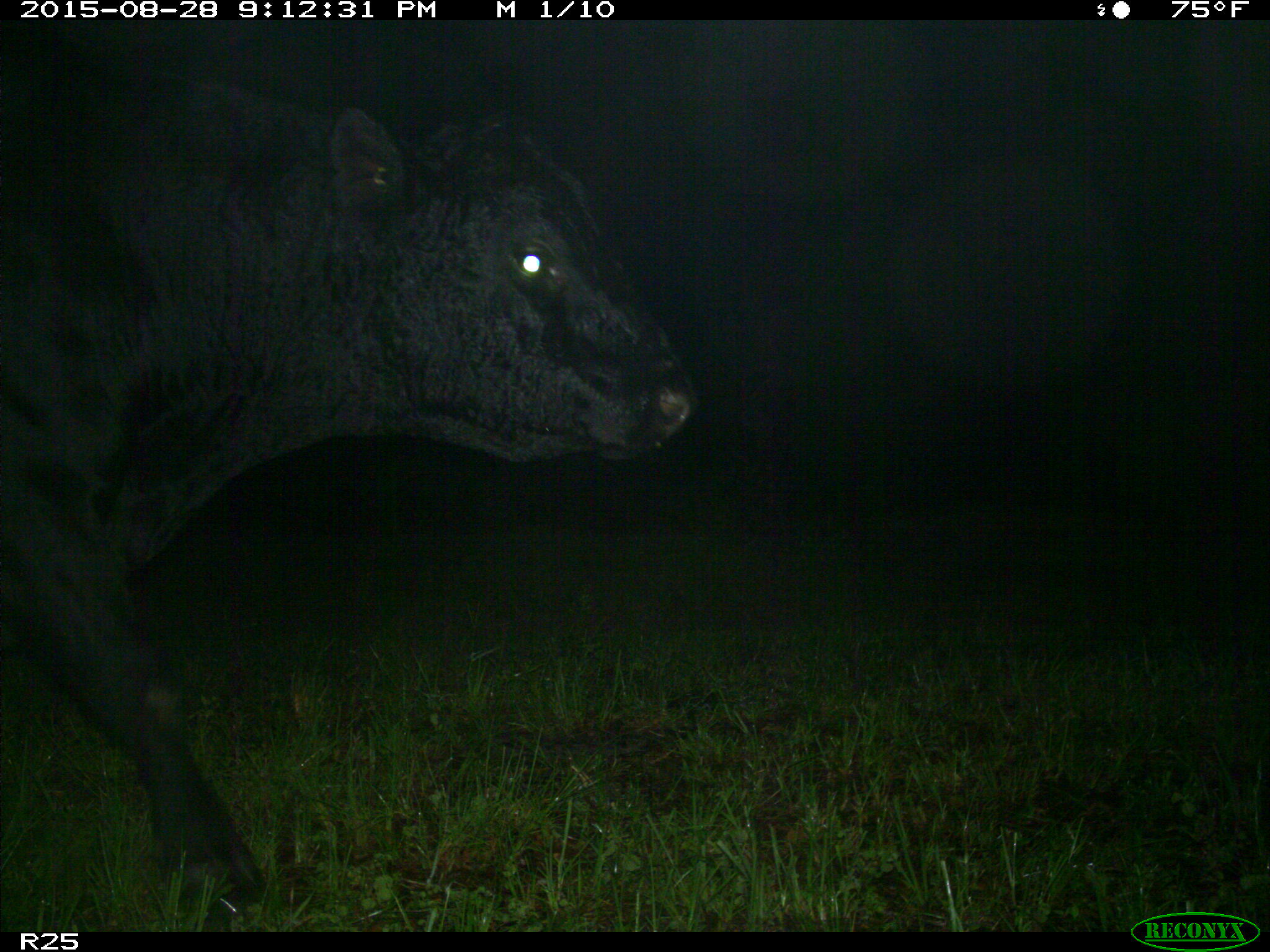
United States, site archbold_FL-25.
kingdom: Animalia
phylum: Chordata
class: Mammalia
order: Artiodactyla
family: Bovidae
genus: Bos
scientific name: Bos taurus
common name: domestic cow